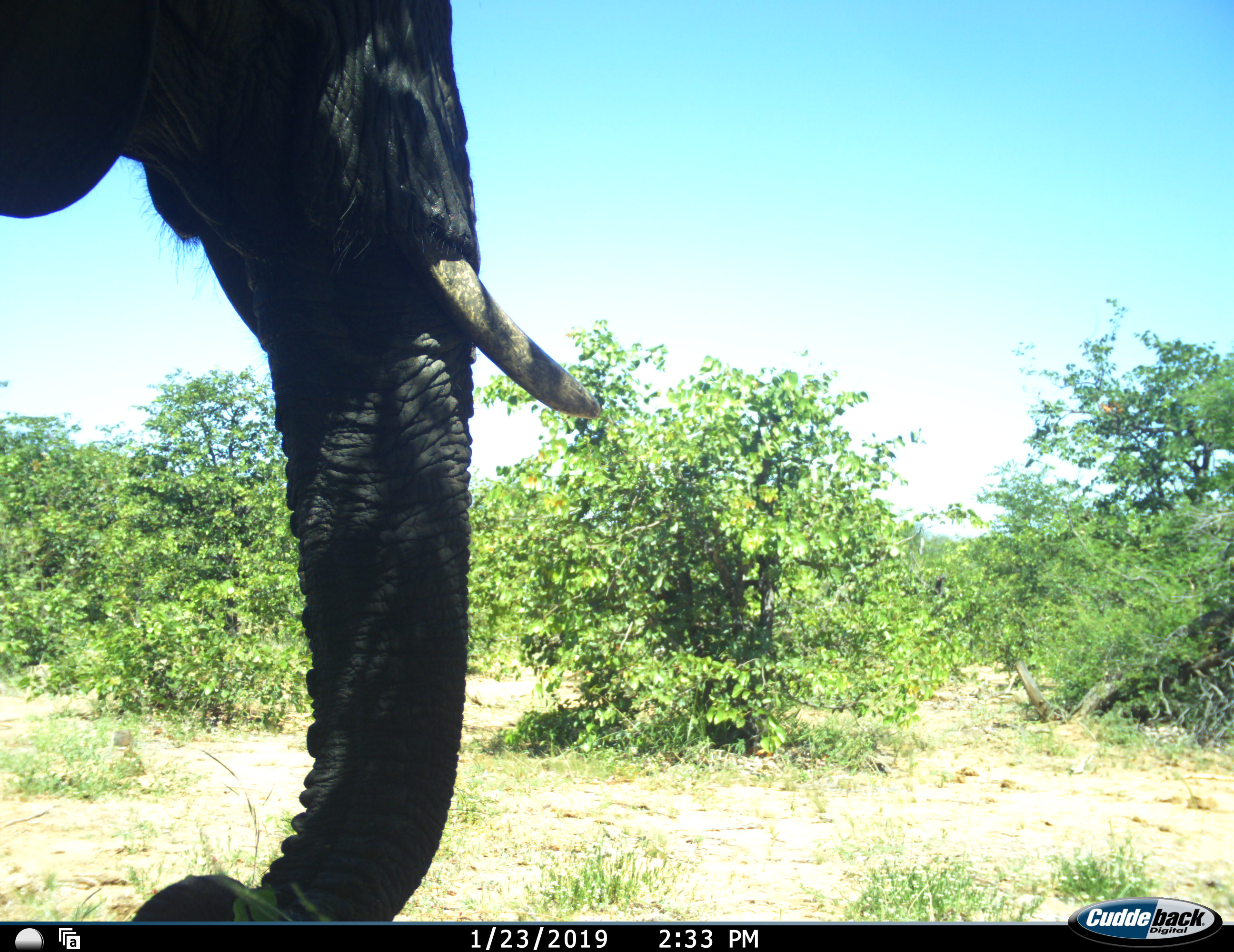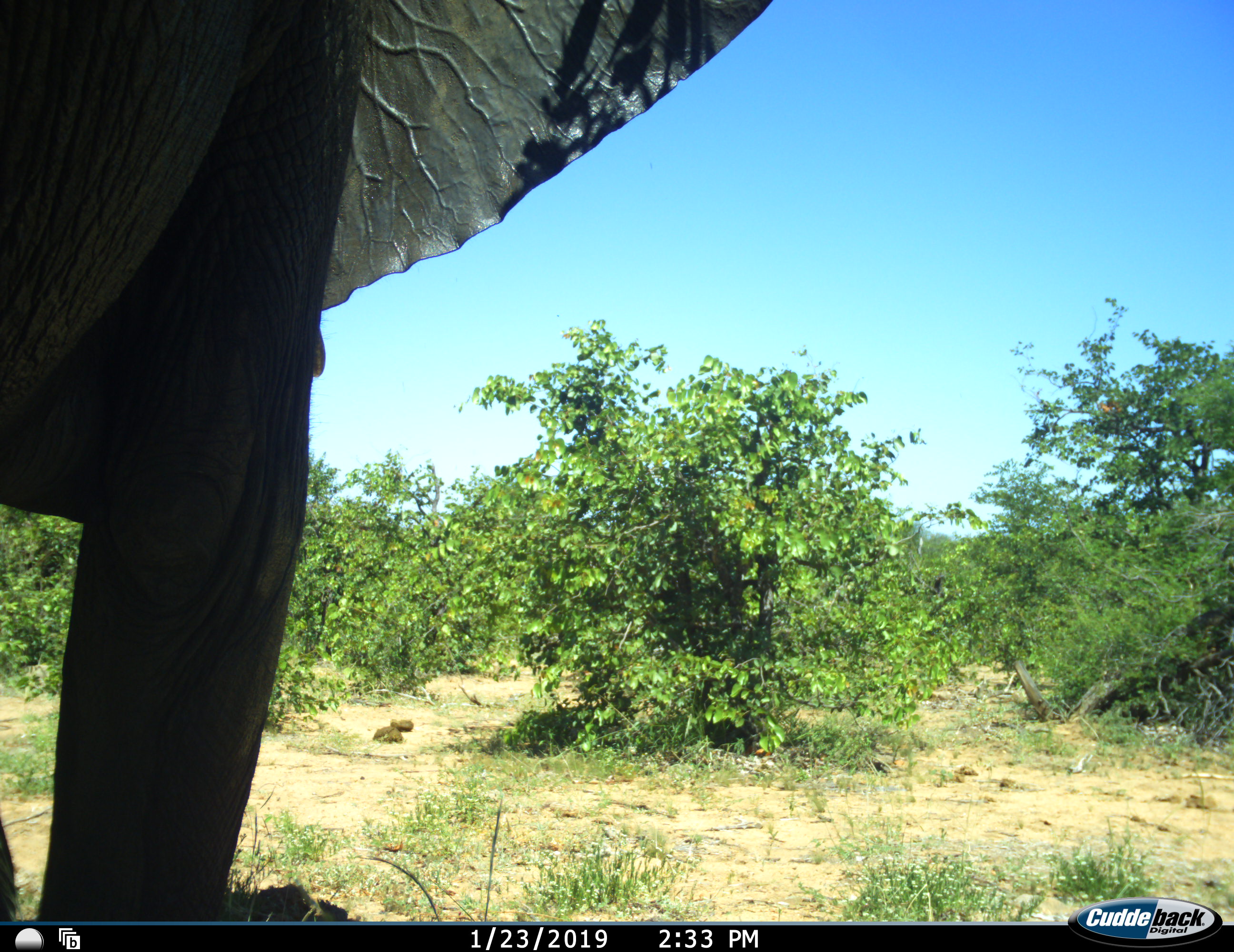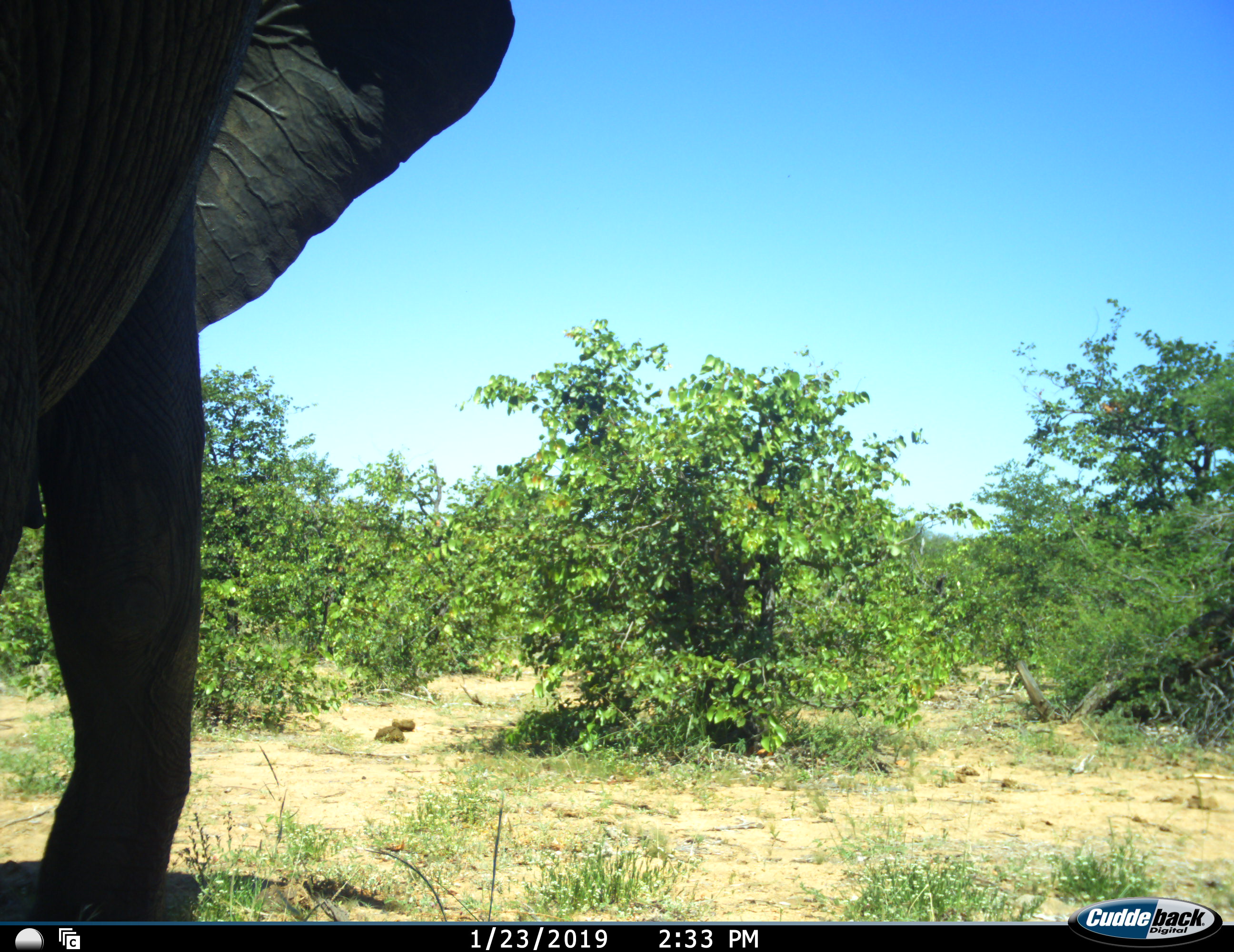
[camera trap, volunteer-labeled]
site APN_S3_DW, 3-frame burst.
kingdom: Animalia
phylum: Chordata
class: Mammalia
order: Proboscidea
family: Elephantidae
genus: Loxodonta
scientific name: Loxodonta africana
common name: african bush elephant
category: elephant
Elephant (african bush elephant) (Loxodonta africana), count 1. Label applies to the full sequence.